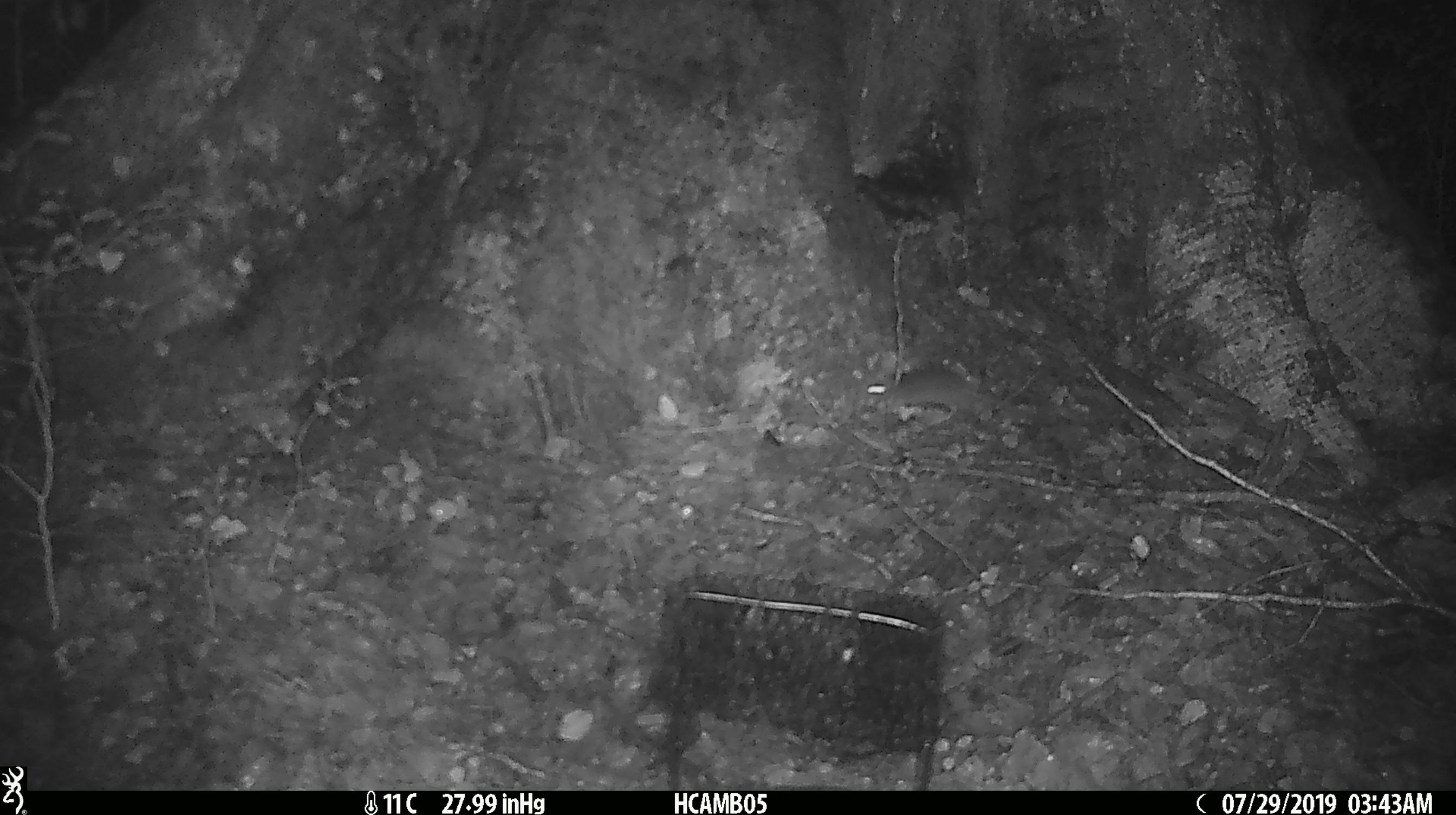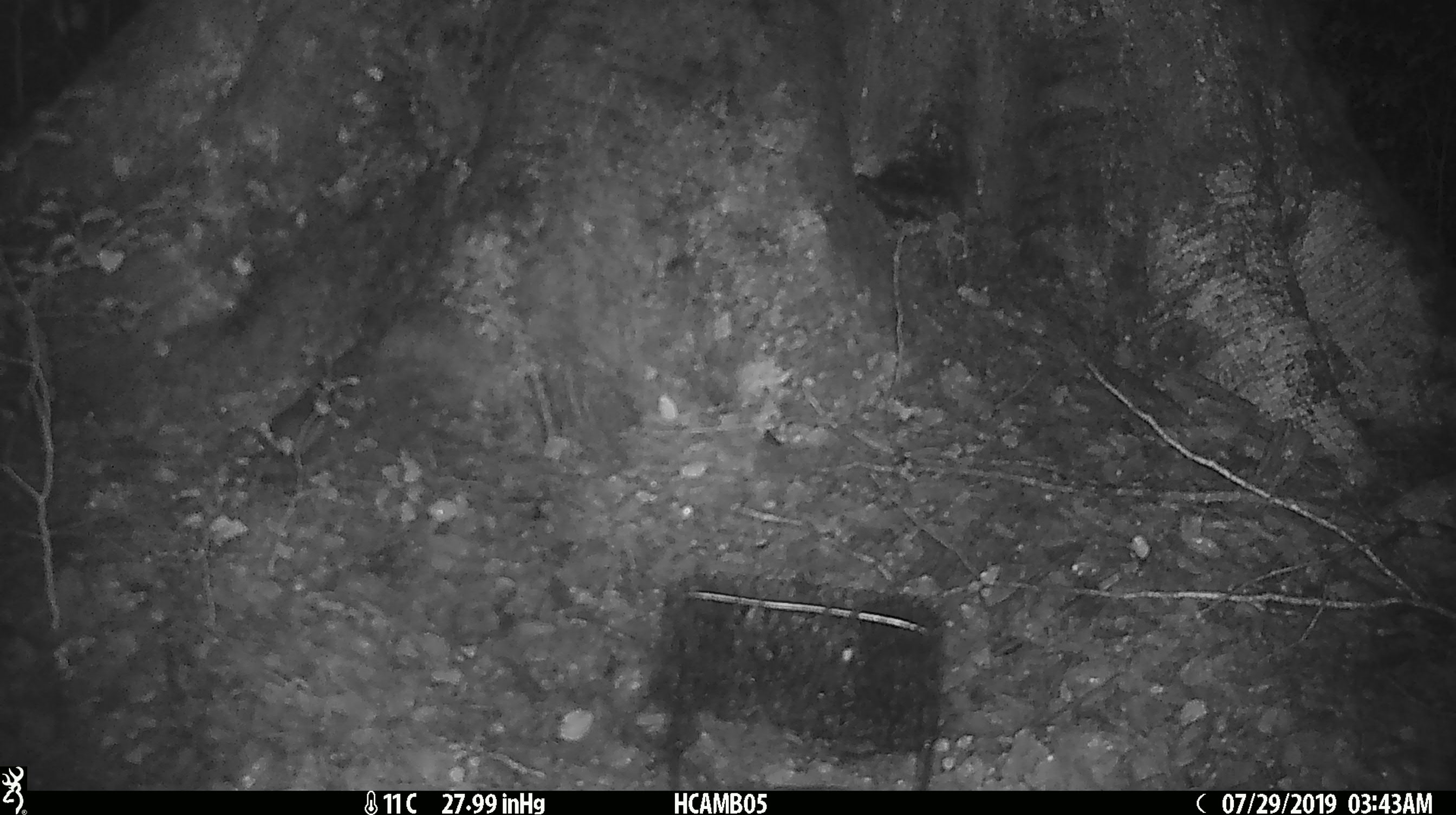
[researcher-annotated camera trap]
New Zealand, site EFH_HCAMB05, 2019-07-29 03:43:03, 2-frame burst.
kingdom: Animalia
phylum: Chordata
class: Mammalia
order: Rodentia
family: Muridae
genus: Mus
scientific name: Mus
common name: mouse